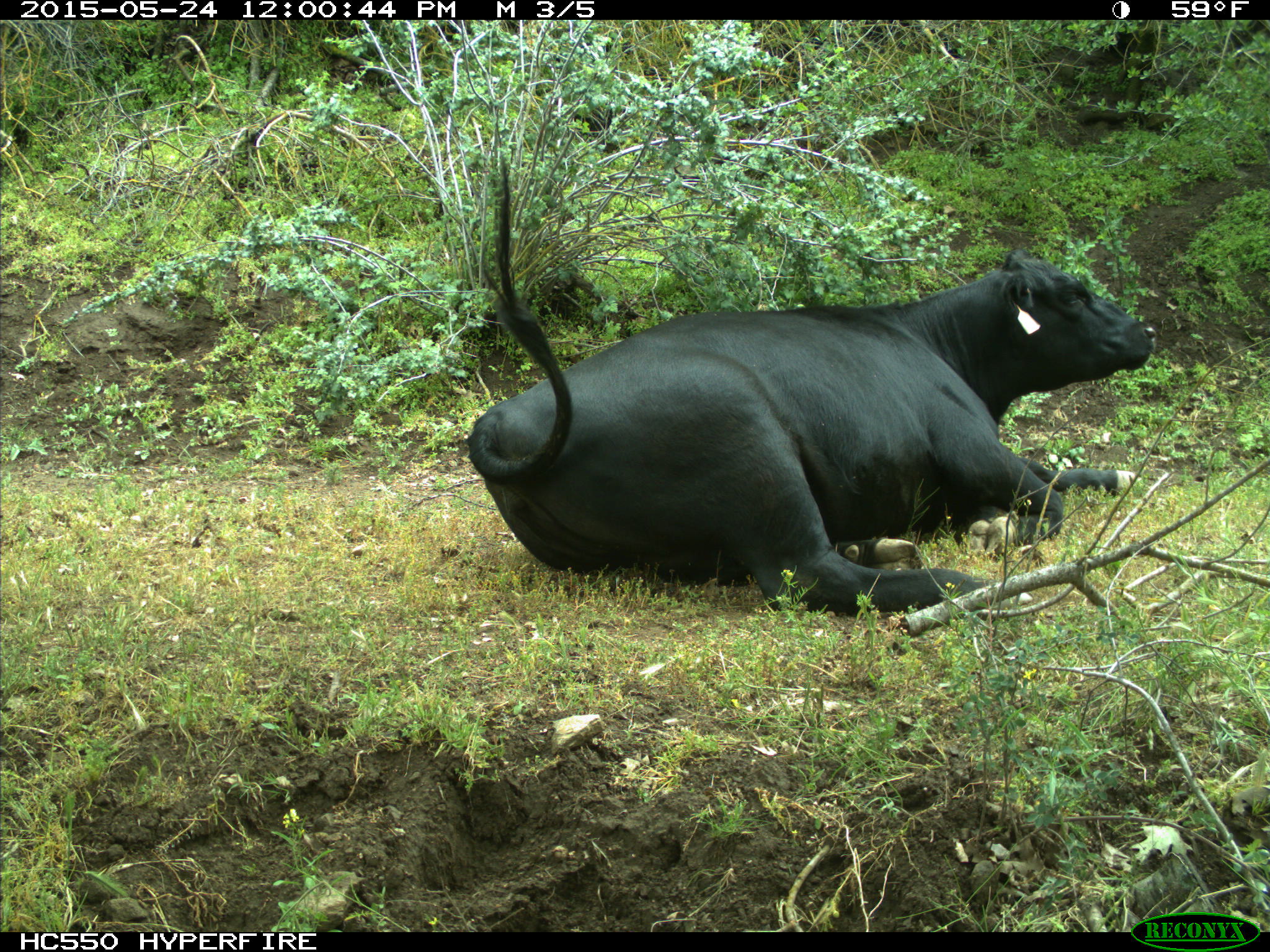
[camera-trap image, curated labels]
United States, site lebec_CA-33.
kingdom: Animalia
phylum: Chordata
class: Mammalia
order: Artiodactyla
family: Bovidae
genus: Bos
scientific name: Bos taurus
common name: domestic cow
Bos taurus (domestic cow).